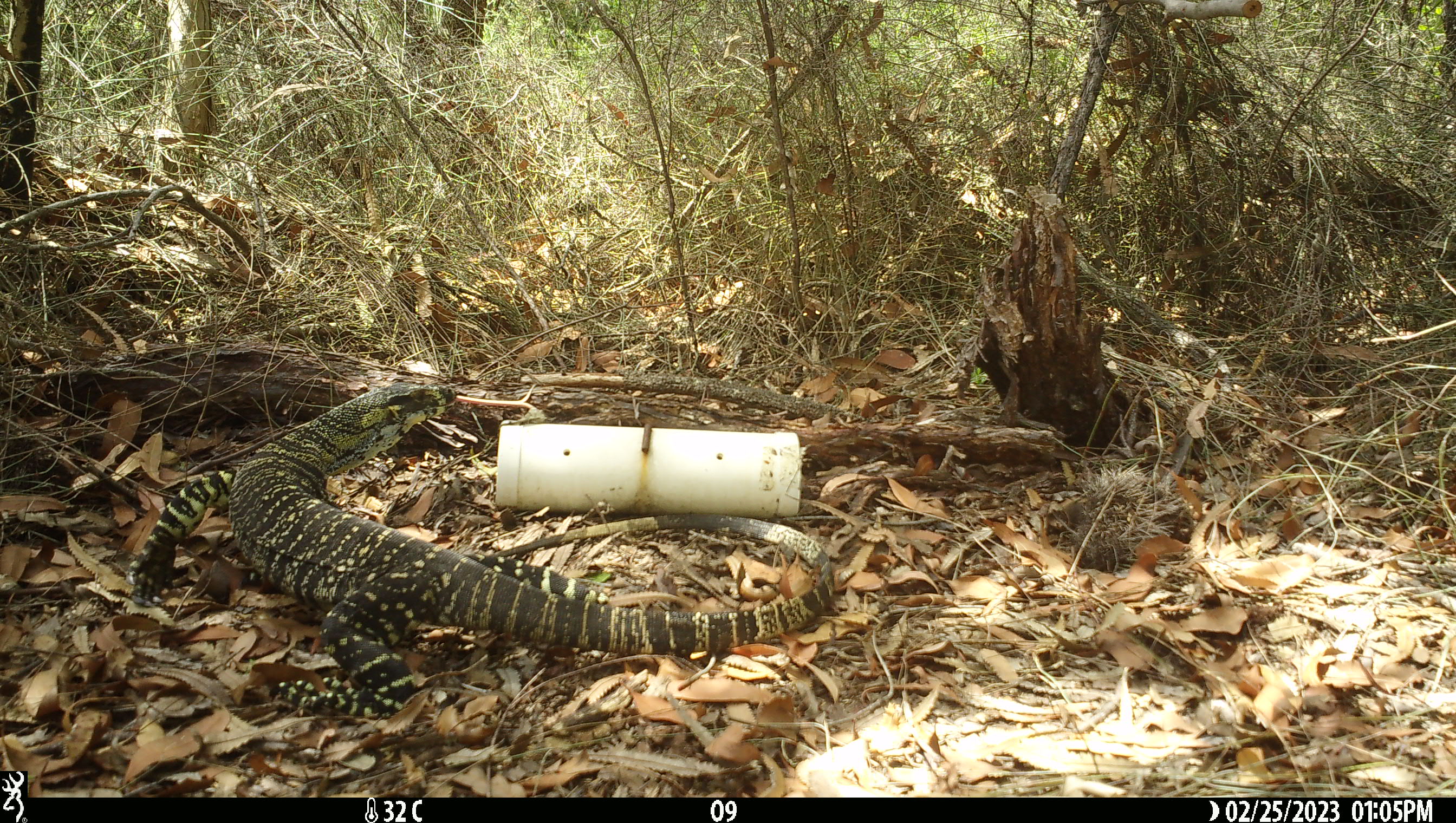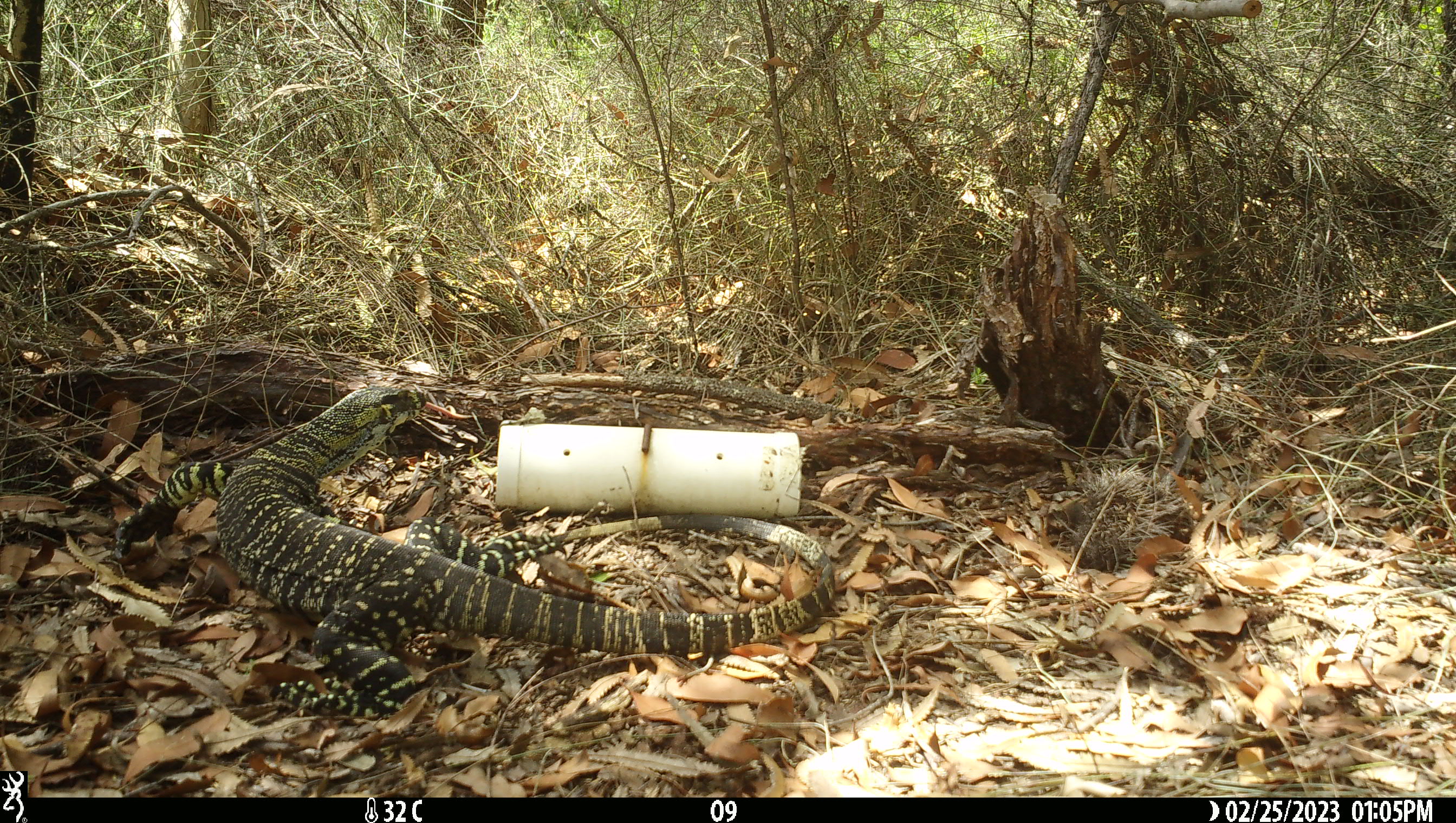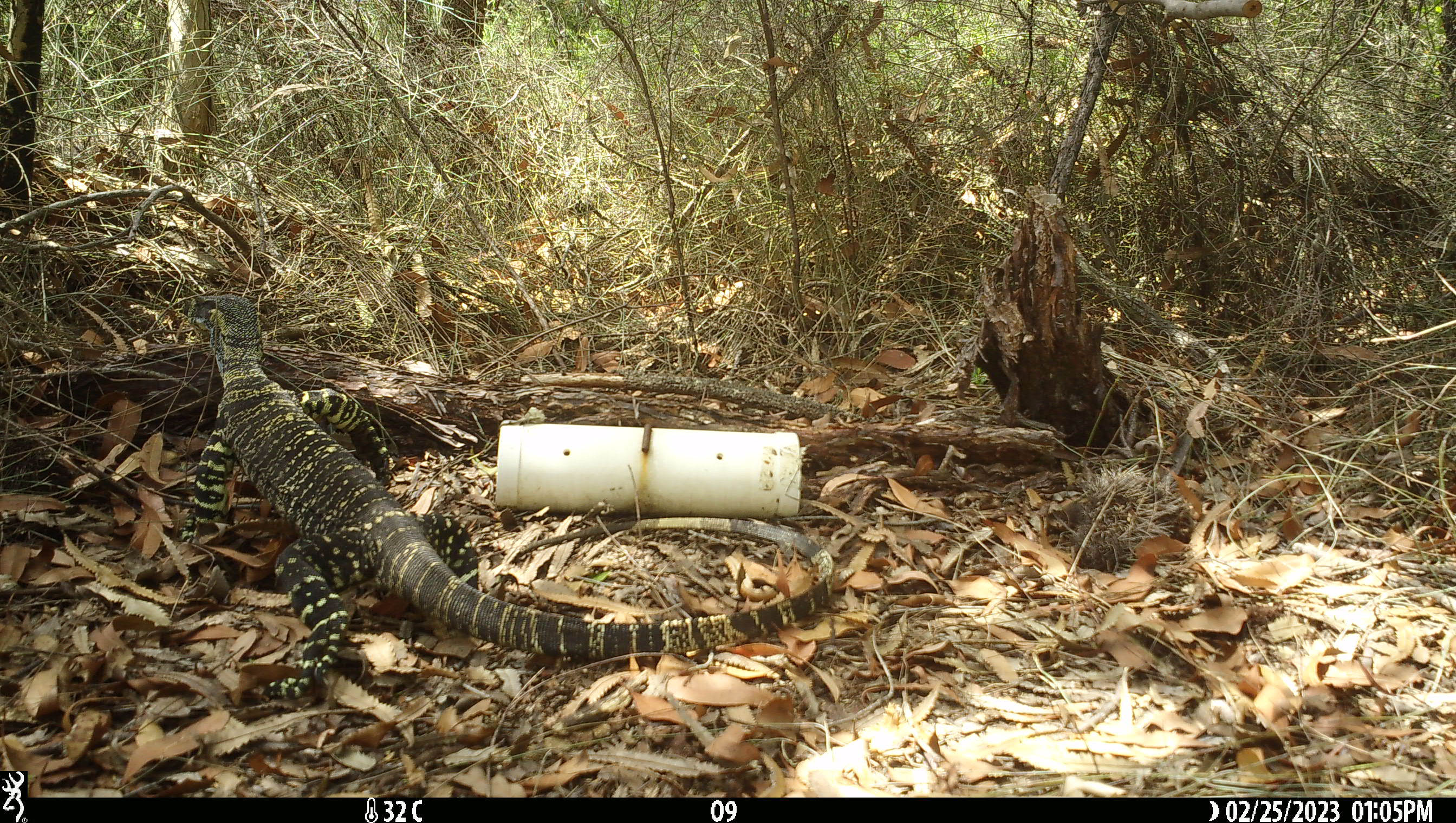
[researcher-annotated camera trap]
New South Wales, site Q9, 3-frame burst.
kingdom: Animalia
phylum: Chordata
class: Reptilia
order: Squamata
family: Varanidae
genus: Varanus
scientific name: Varanus varius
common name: lace monitor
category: goanna